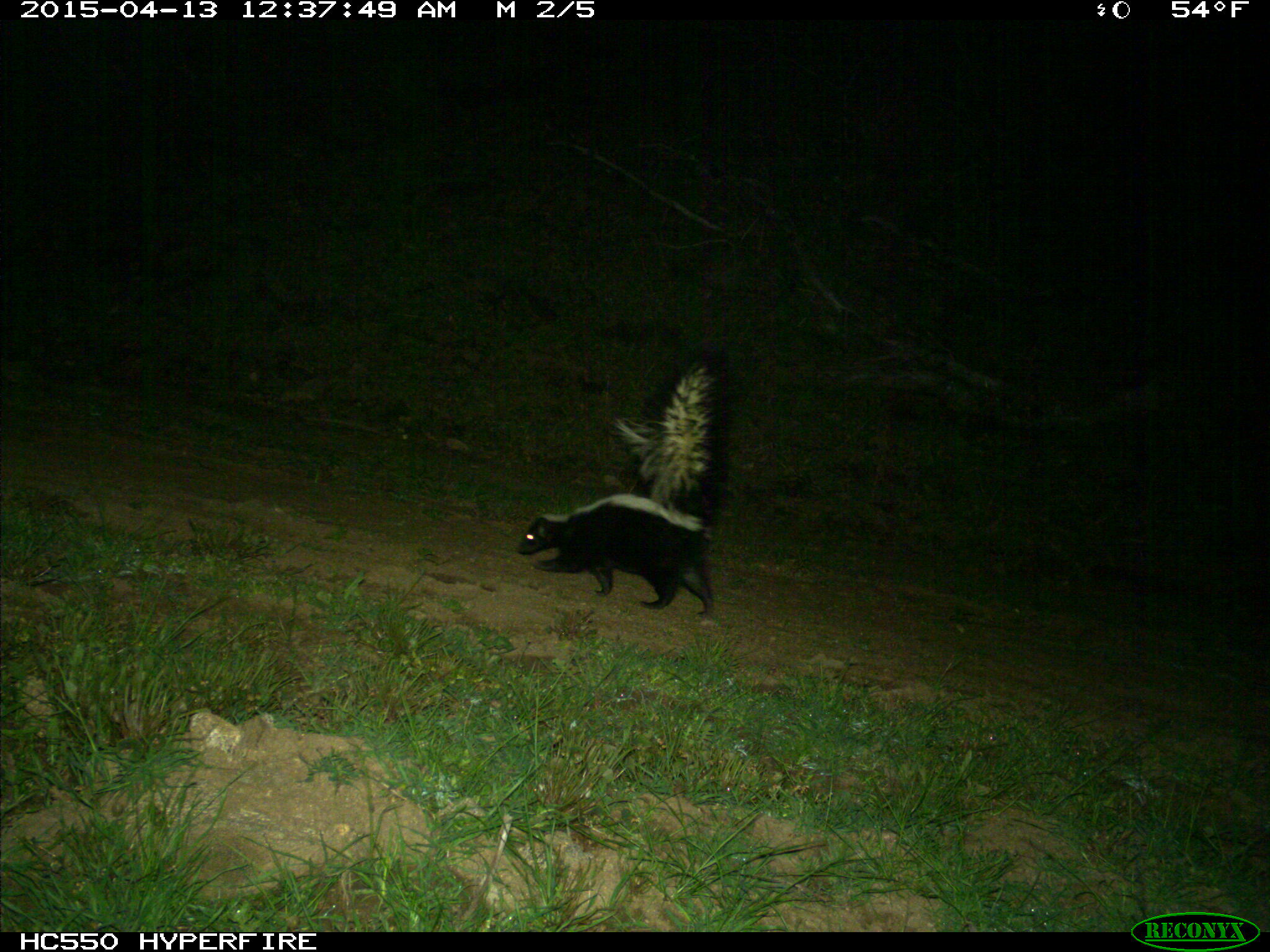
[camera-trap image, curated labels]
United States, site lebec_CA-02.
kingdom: Animalia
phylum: Chordata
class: Mammalia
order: Carnivora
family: Mephitidae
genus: Mephitis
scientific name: Mephitis mephitis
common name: striped skunk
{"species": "Mephitis mephitis (striped skunk)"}